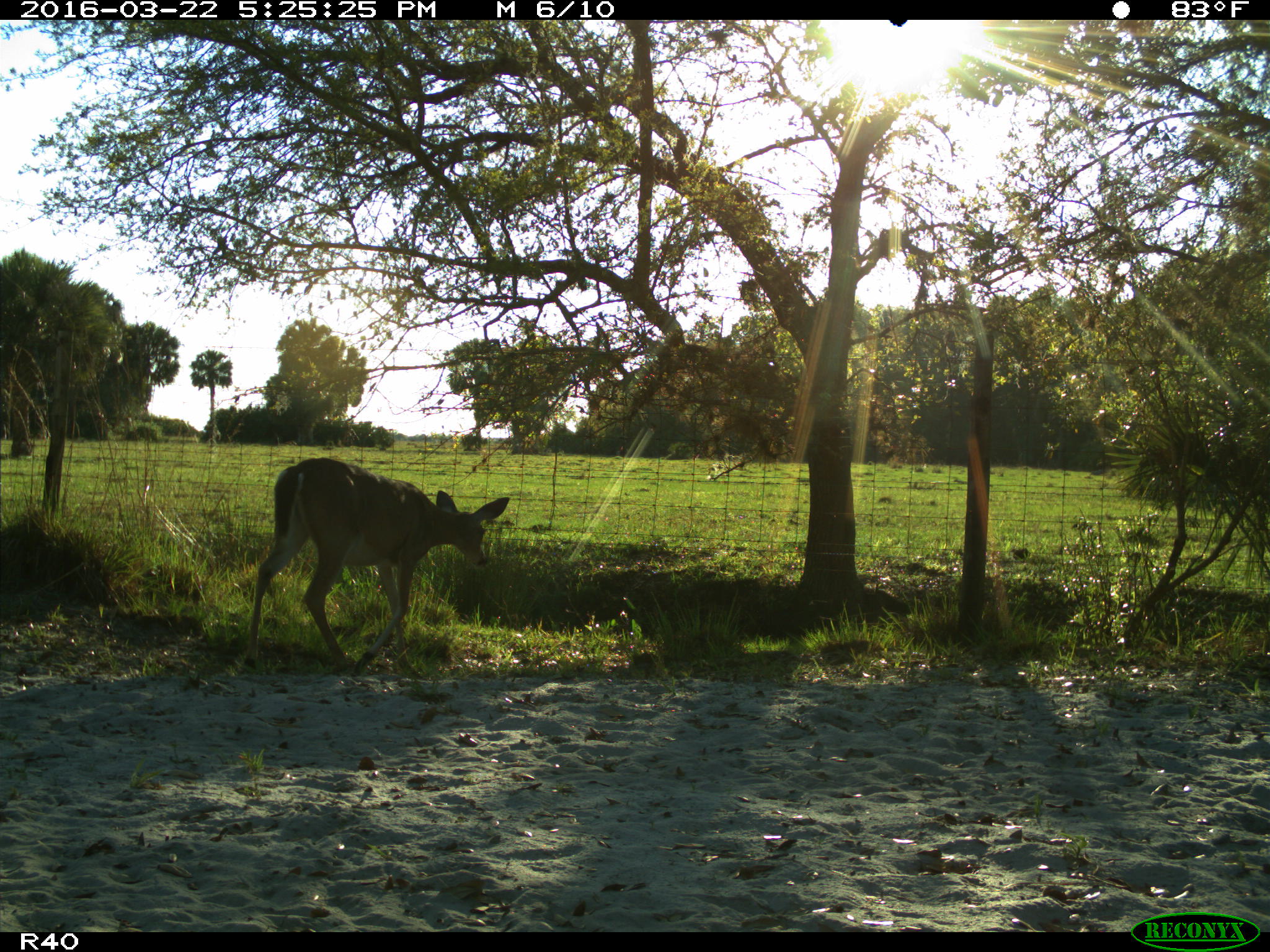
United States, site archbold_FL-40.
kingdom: Animalia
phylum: Chordata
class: Mammalia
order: Artiodactyla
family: Cervidae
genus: Odocoileus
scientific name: Odocoileus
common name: deer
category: unidentified deer